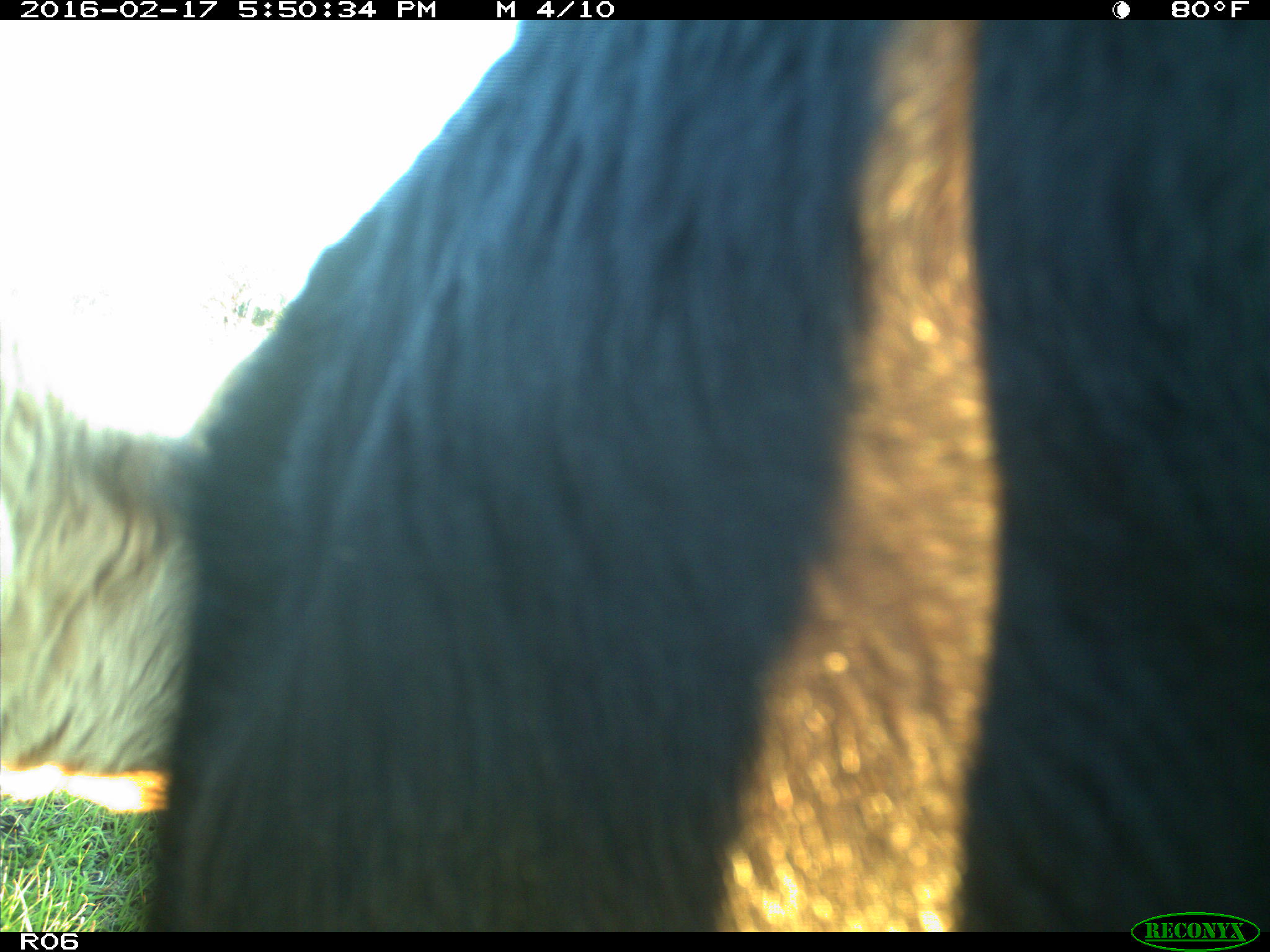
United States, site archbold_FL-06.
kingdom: Animalia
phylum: Chordata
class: Mammalia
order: Artiodactyla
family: Bovidae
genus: Bos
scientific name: Bos taurus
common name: domestic cow